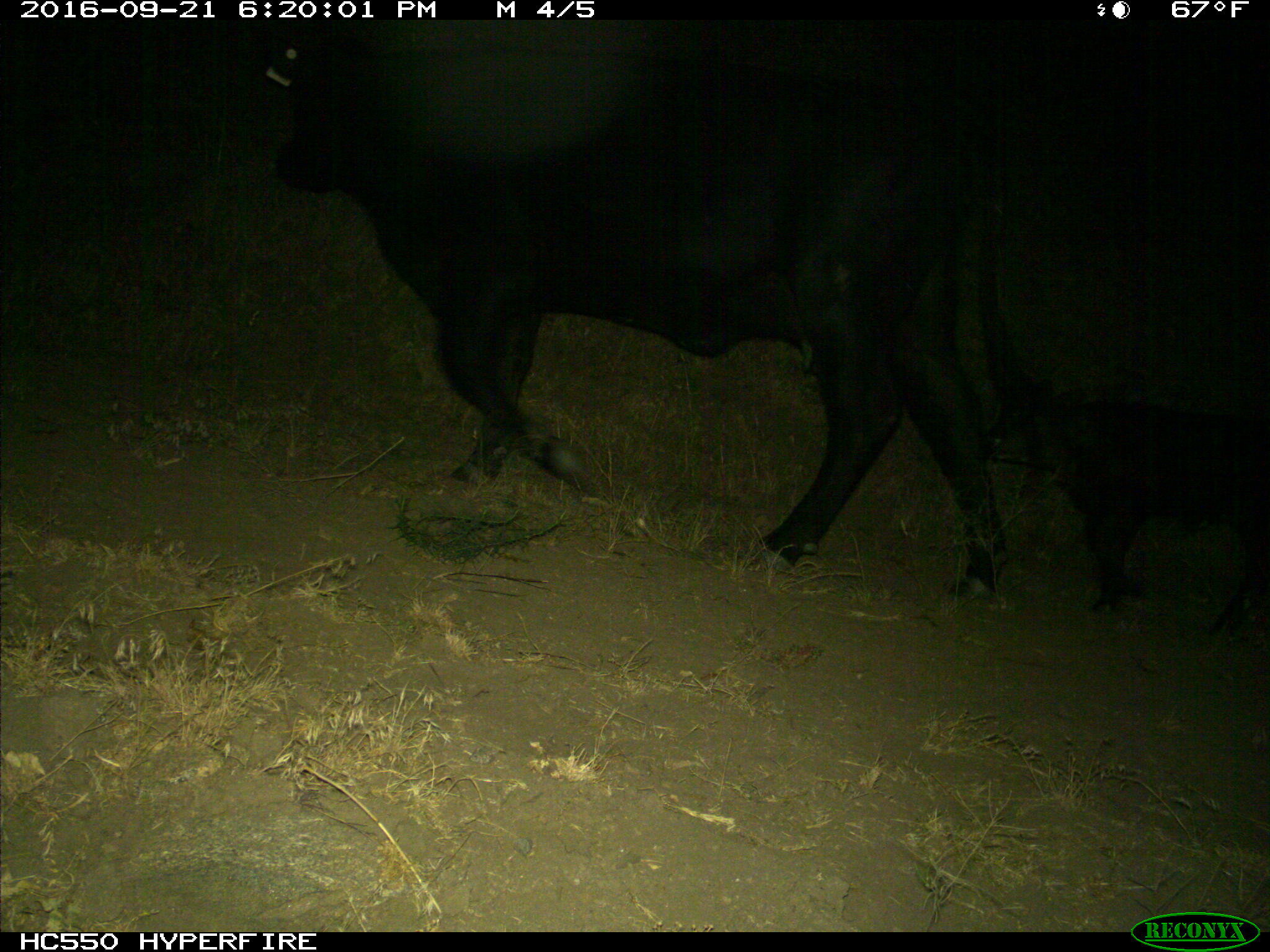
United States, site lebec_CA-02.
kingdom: Animalia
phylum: Chordata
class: Mammalia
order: Artiodactyla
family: Bovidae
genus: Bos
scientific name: Bos taurus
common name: domestic cow